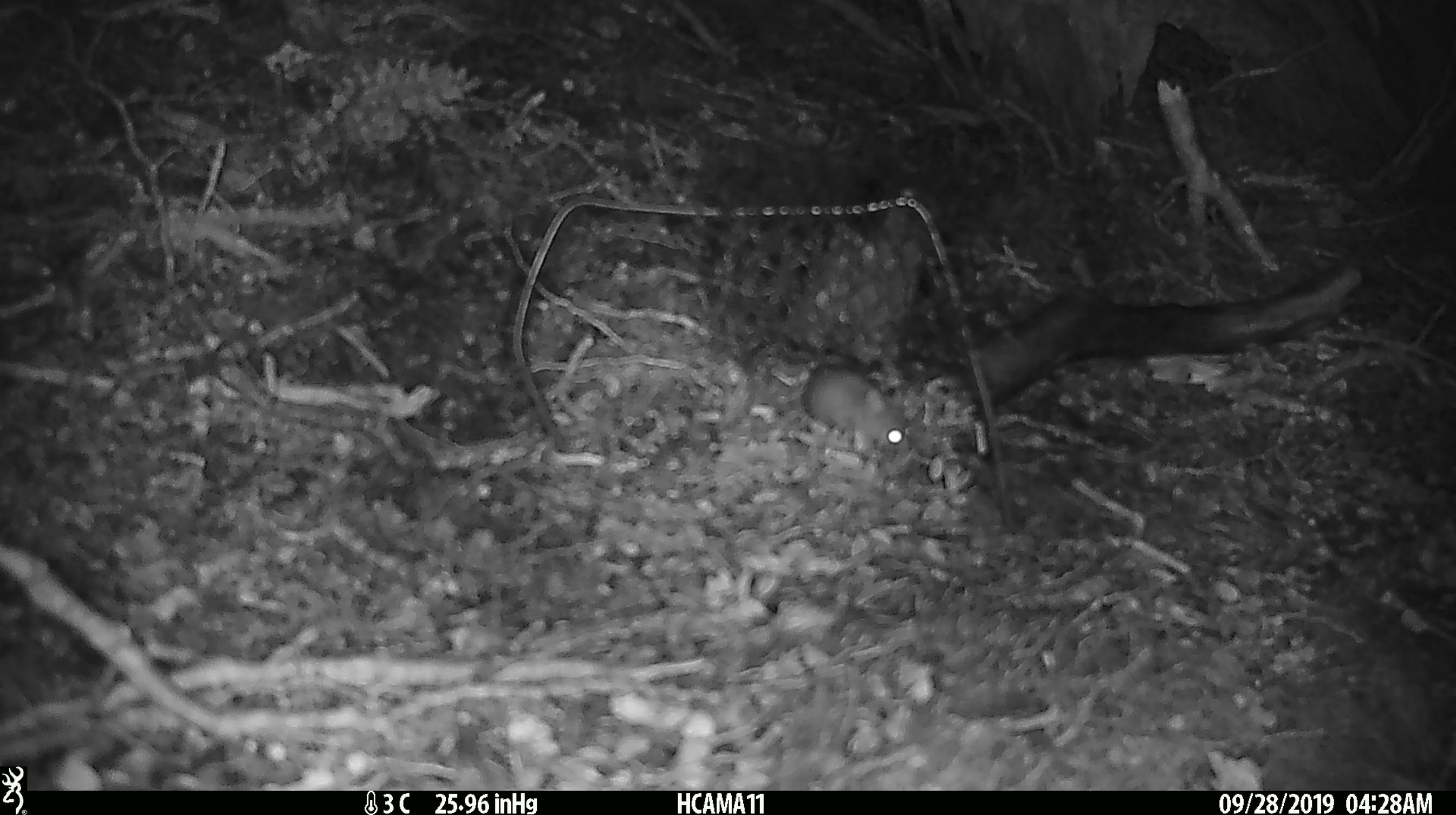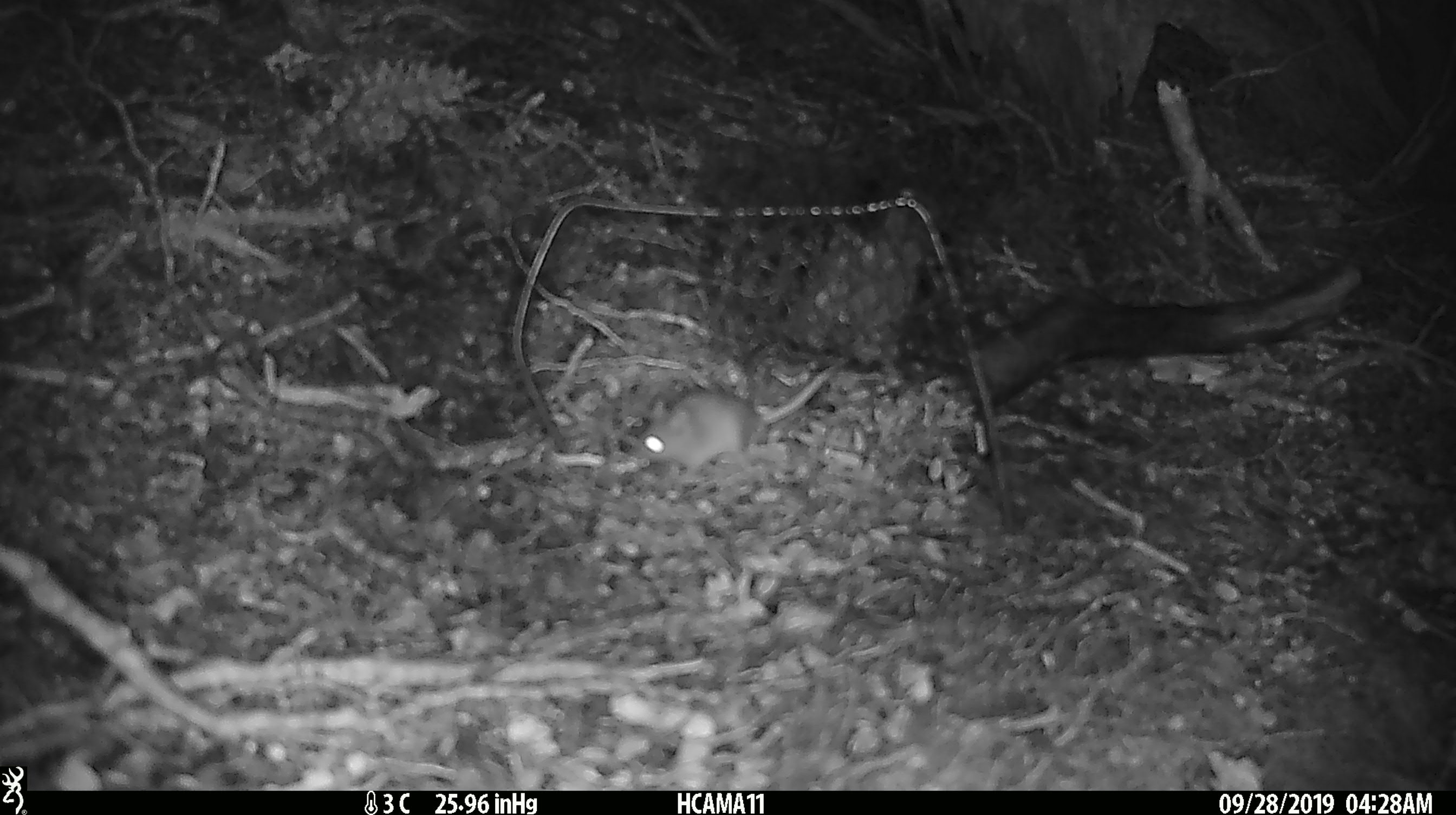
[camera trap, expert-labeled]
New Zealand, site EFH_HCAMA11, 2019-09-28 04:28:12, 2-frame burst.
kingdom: Animalia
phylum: Chordata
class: Mammalia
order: Rodentia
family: Muridae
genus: Mus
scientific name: Mus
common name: mouse